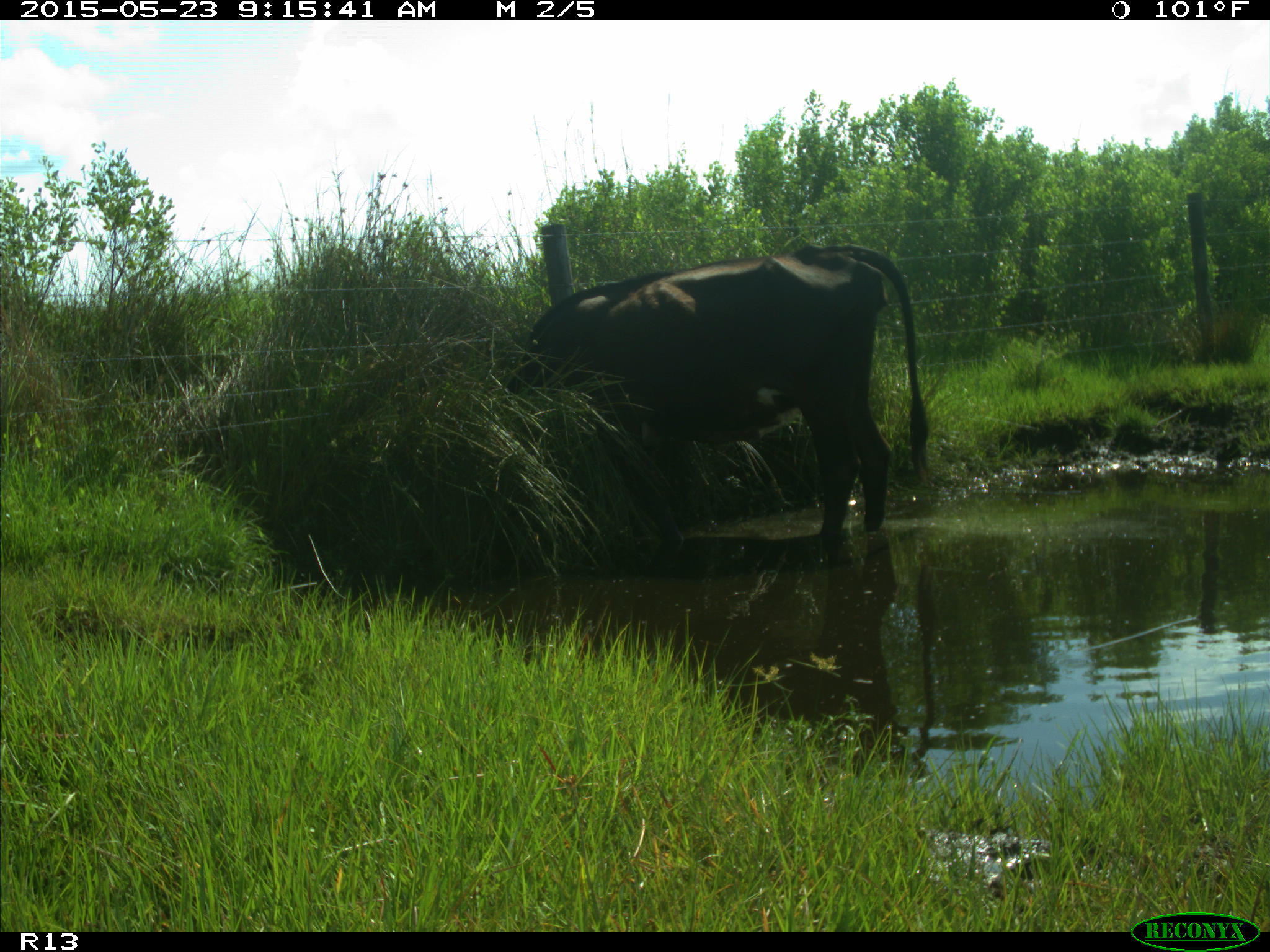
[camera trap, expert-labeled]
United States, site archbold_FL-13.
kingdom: Animalia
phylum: Chordata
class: Mammalia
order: Artiodactyla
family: Bovidae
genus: Bos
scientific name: Bos taurus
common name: domestic cow